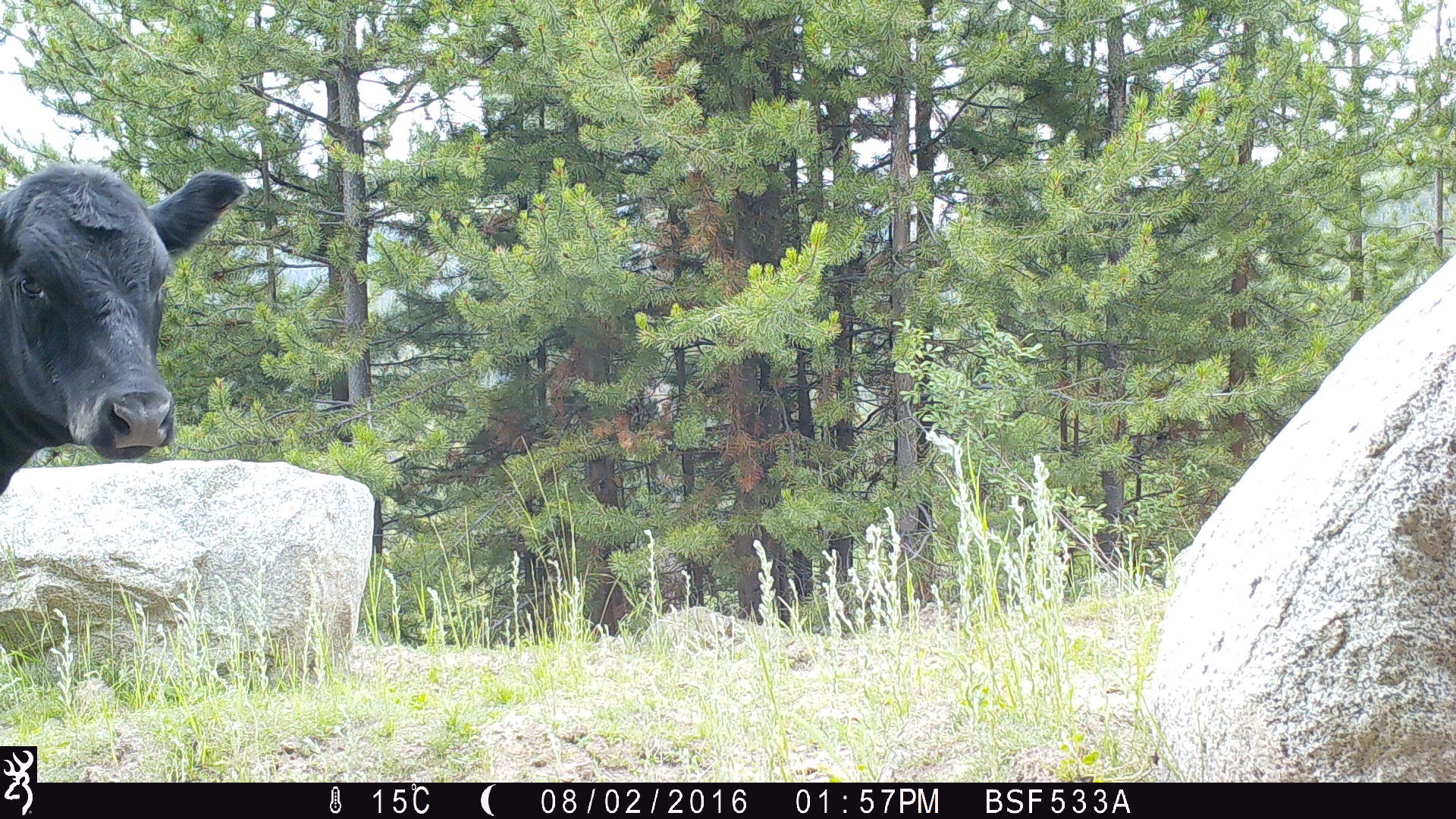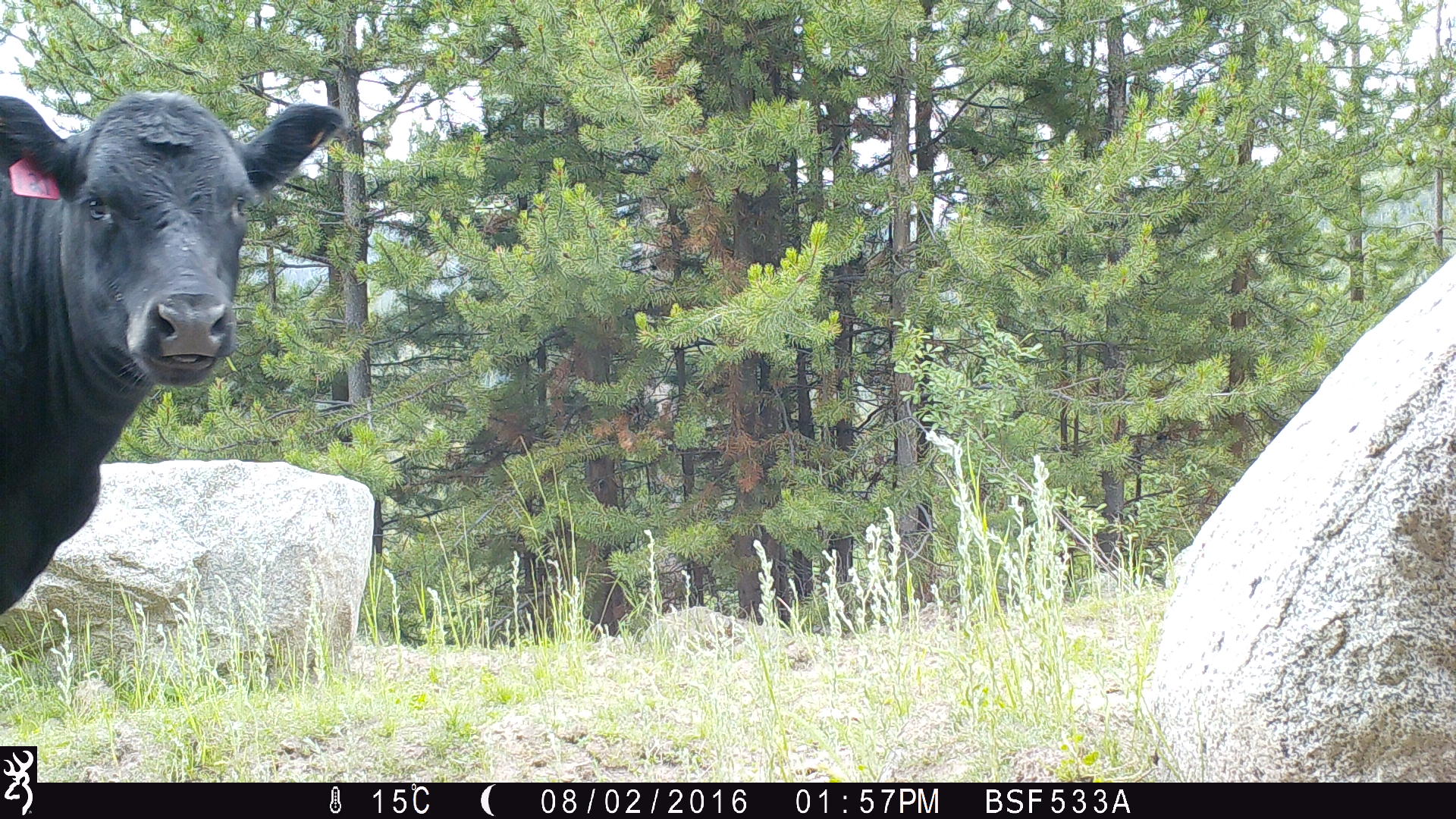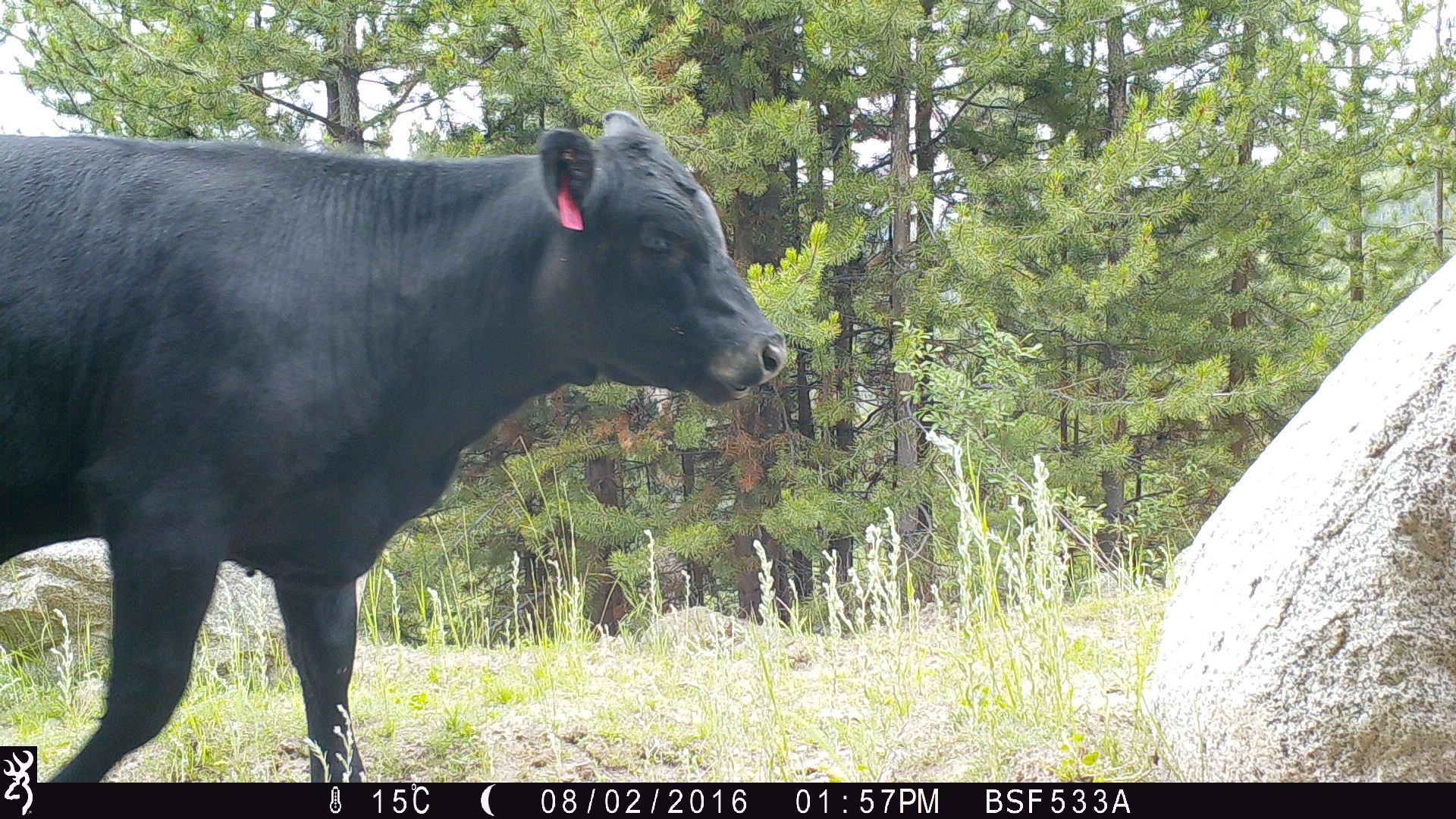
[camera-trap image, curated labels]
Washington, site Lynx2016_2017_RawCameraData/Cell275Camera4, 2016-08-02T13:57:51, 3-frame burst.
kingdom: Animalia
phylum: Chordata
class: Mammalia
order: Artiodactyla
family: Bovidae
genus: Bos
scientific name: Bos taurus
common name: domestic cattle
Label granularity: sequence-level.